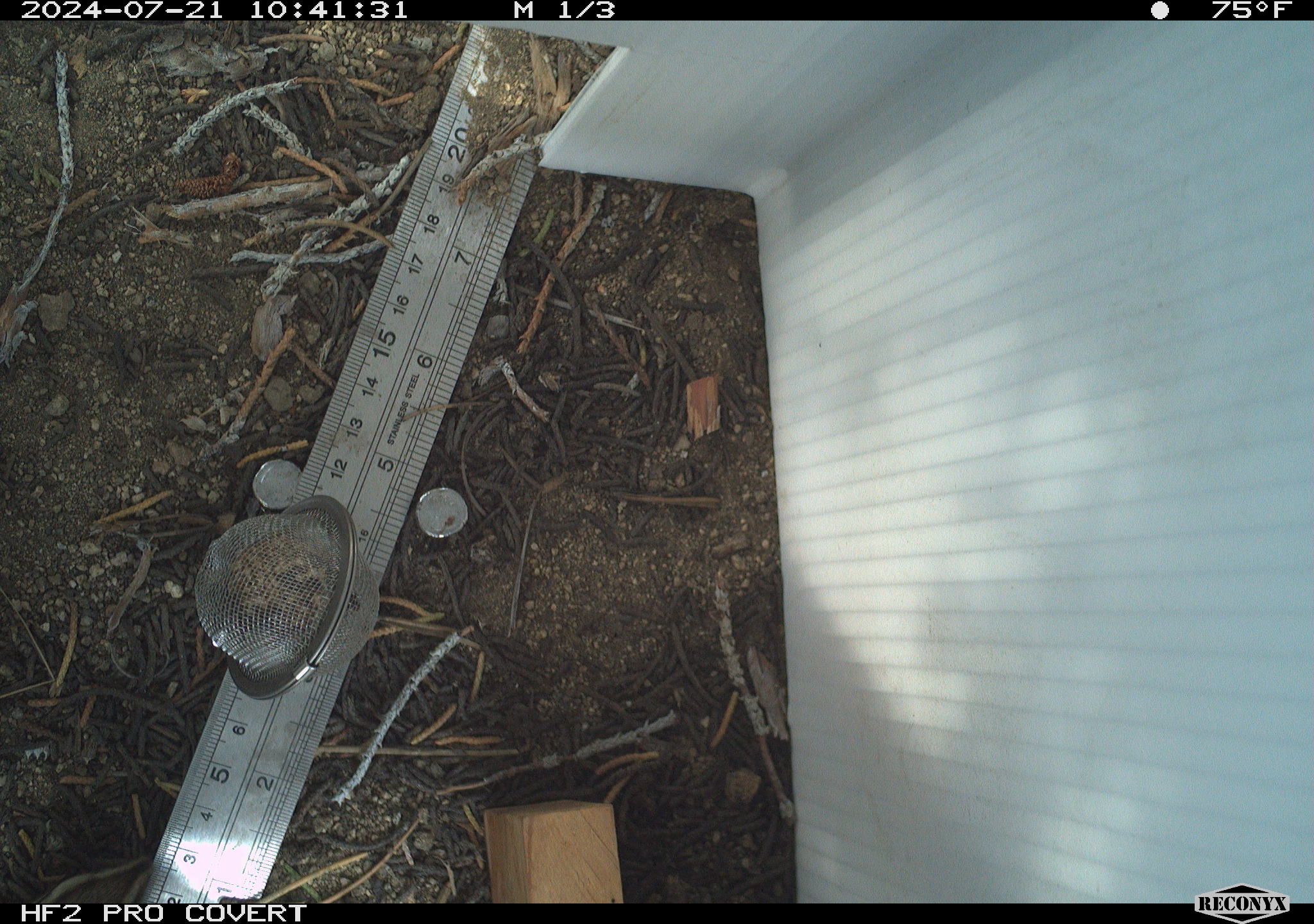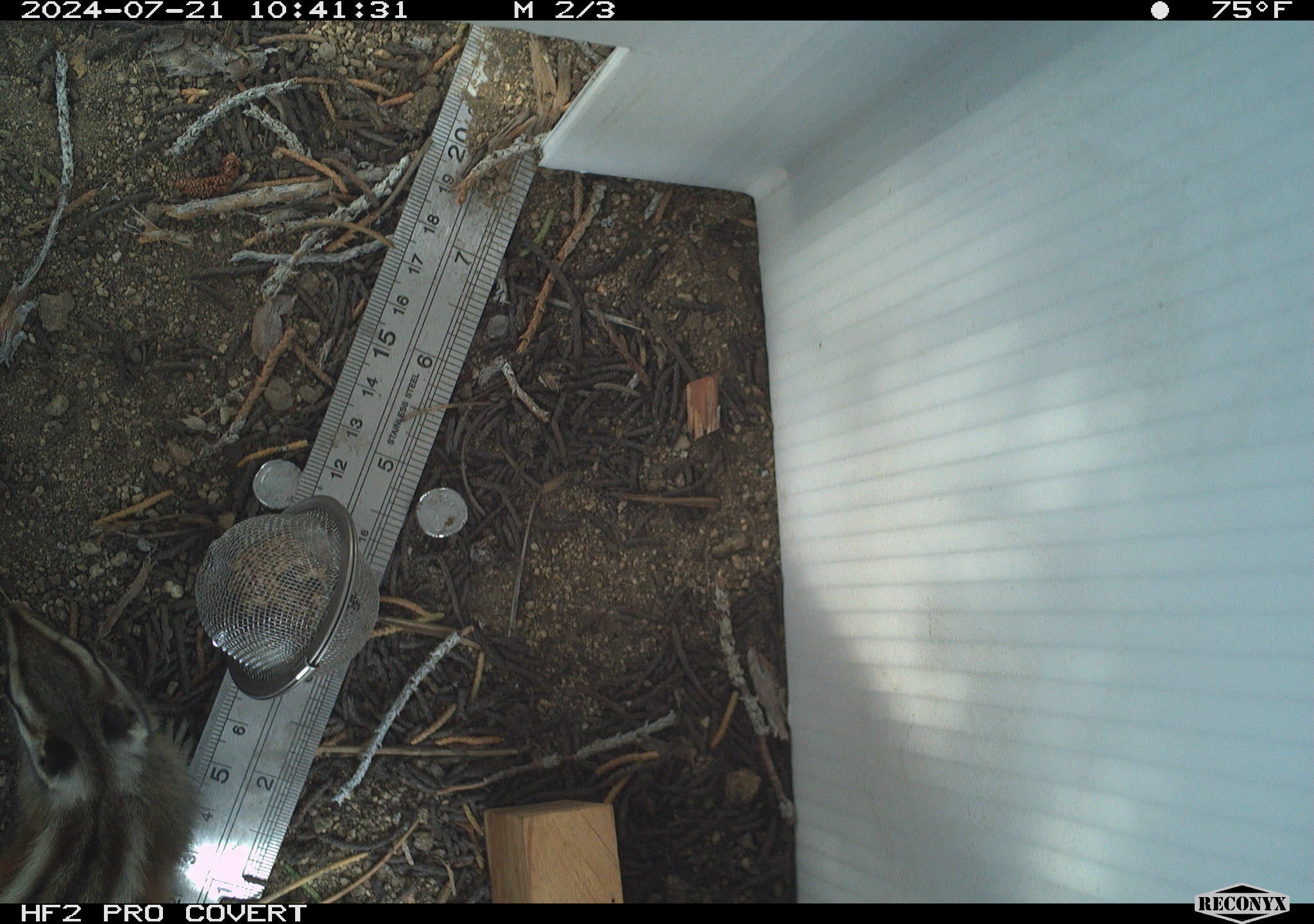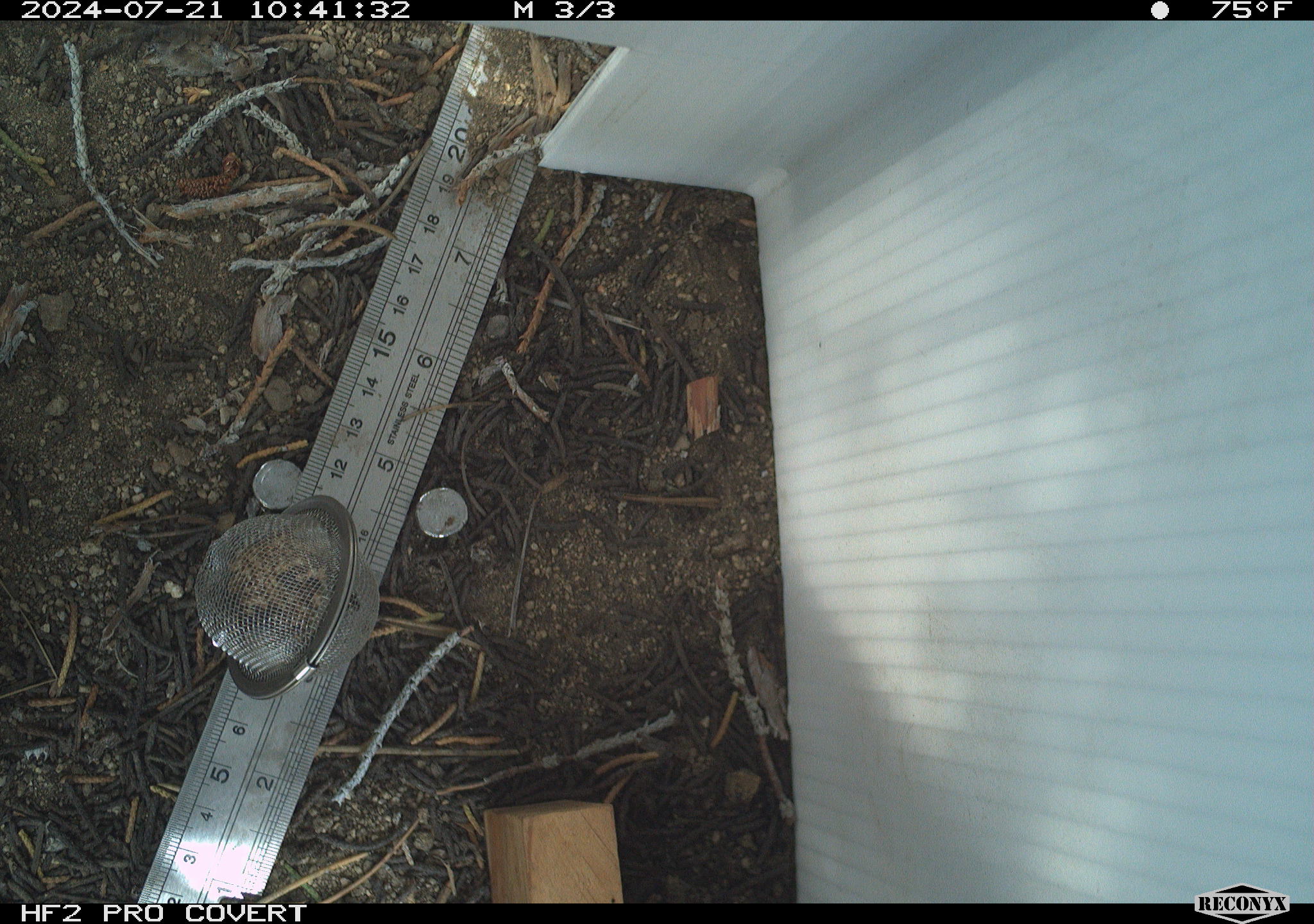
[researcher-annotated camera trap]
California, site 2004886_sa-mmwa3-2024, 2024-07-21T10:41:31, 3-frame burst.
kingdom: Animalia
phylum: Chordata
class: Mammalia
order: Rodentia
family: Sciuridae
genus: Neotamias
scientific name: Neotamias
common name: western chipmunks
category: neotamias species